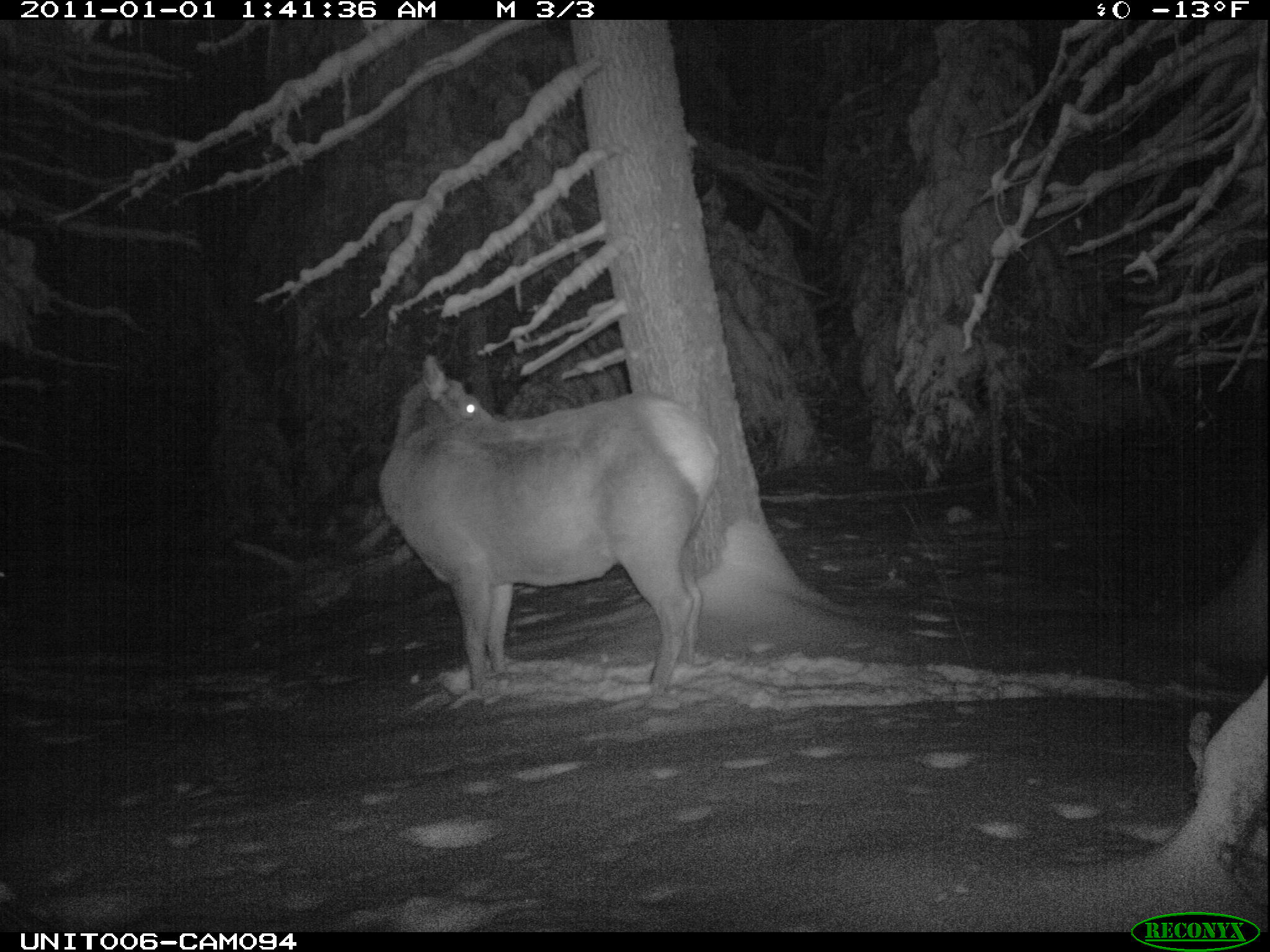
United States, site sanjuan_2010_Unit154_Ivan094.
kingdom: Animalia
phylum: Chordata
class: Mammalia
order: Artiodactyla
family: Cervidae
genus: Cervus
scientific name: Cervus elaphus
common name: red deer